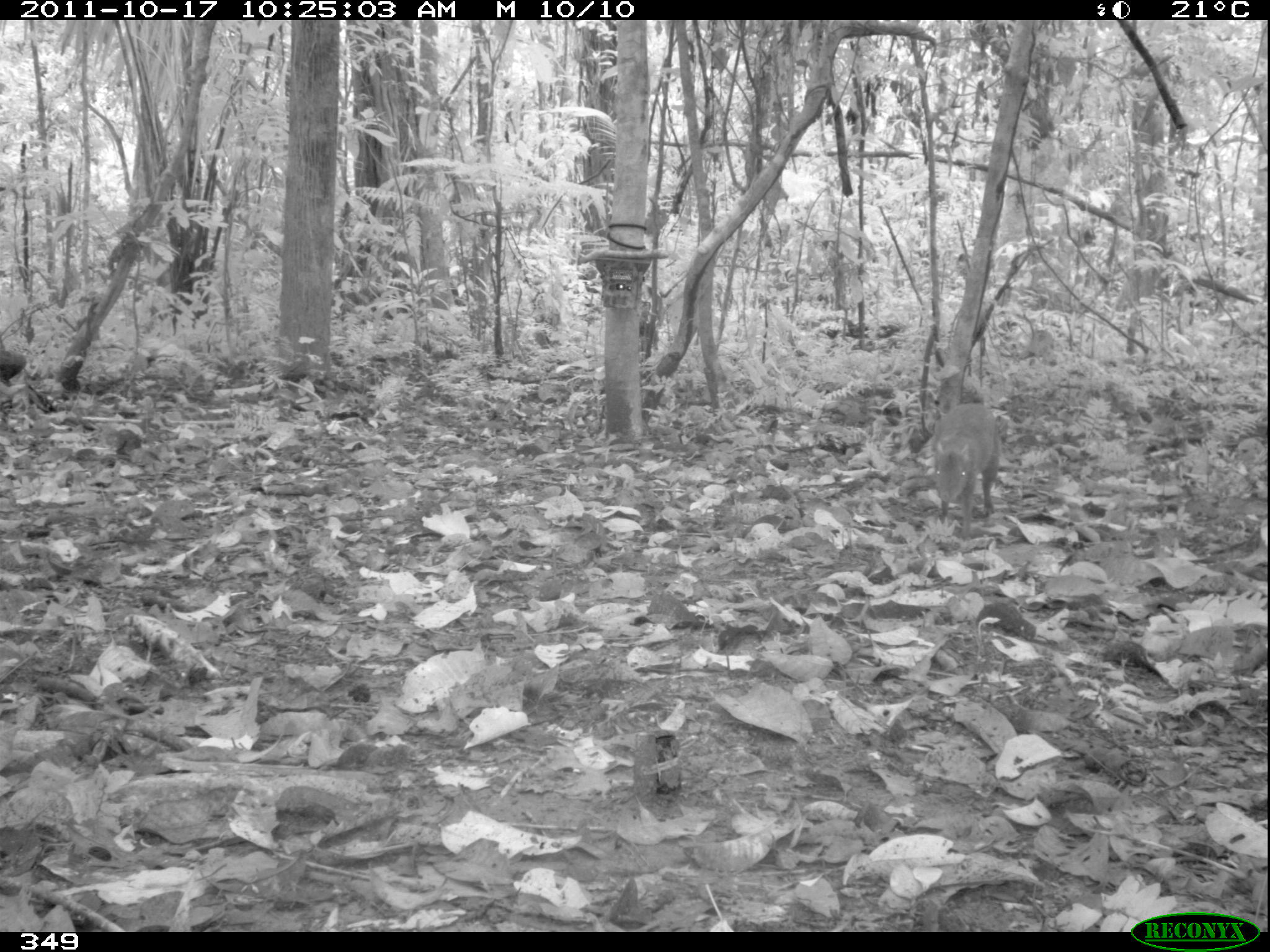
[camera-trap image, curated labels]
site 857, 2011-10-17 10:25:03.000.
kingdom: Animalia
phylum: Chordata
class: Mammalia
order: Rodentia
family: Dasyproctidae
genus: Dasyprocta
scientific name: Dasyprocta punctata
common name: central american agouti